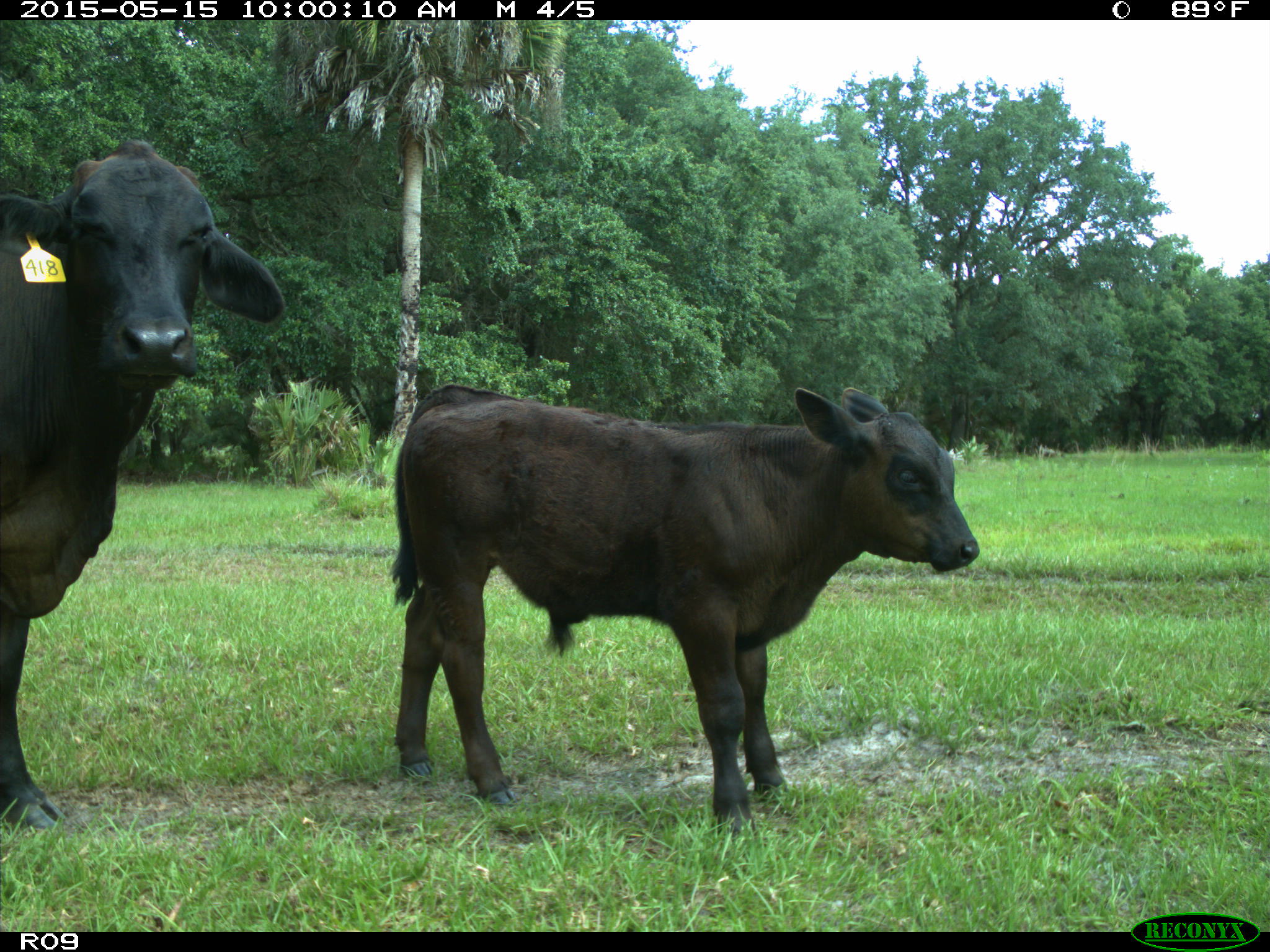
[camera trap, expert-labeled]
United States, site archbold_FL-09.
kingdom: Animalia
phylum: Chordata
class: Mammalia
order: Artiodactyla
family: Bovidae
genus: Bos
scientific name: Bos taurus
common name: domestic cow